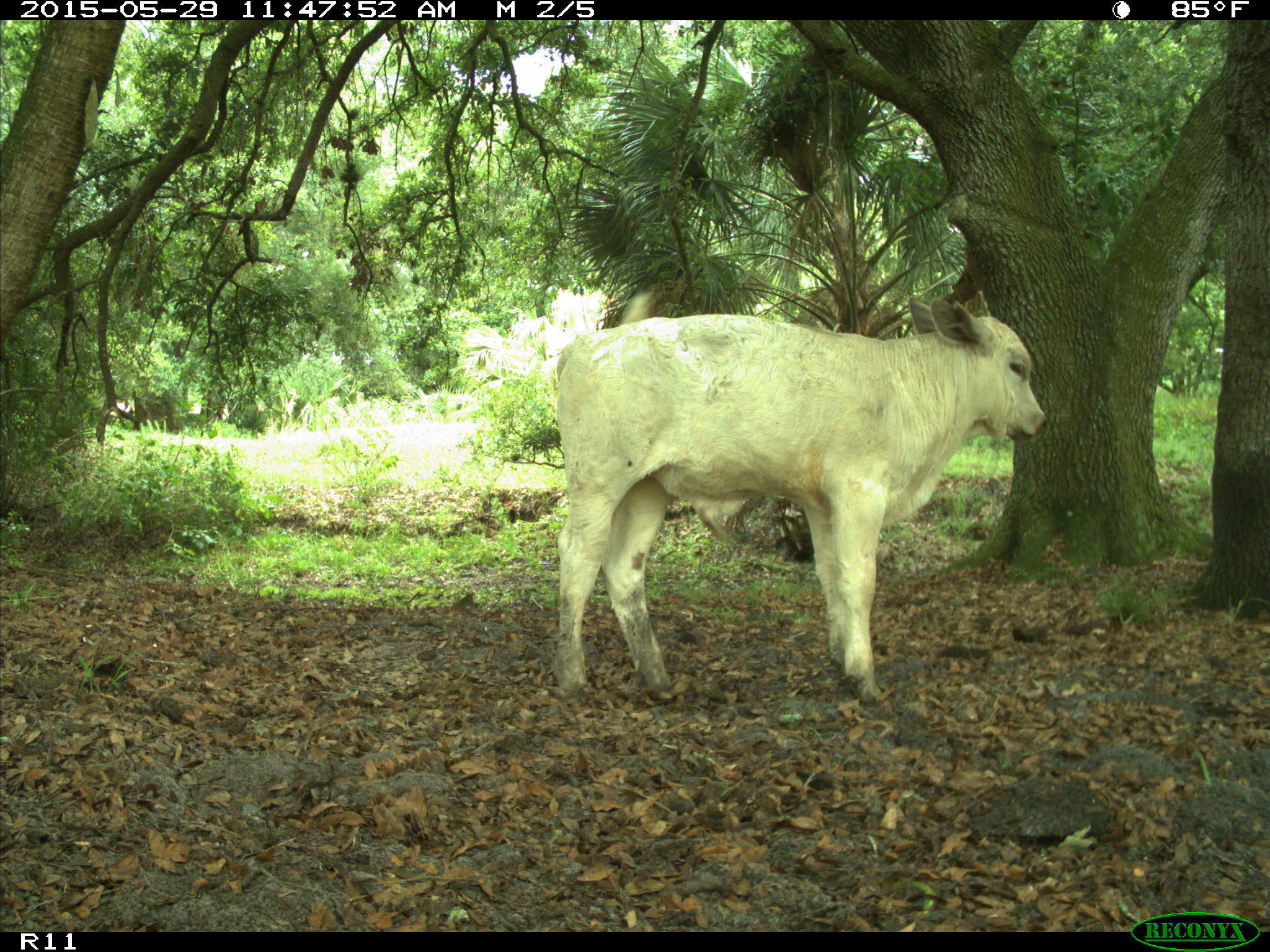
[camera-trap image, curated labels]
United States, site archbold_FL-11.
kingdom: Animalia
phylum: Chordata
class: Mammalia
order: Artiodactyla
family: Bovidae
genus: Bos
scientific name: Bos taurus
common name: domestic cow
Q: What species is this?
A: Bos taurus (domestic cow).